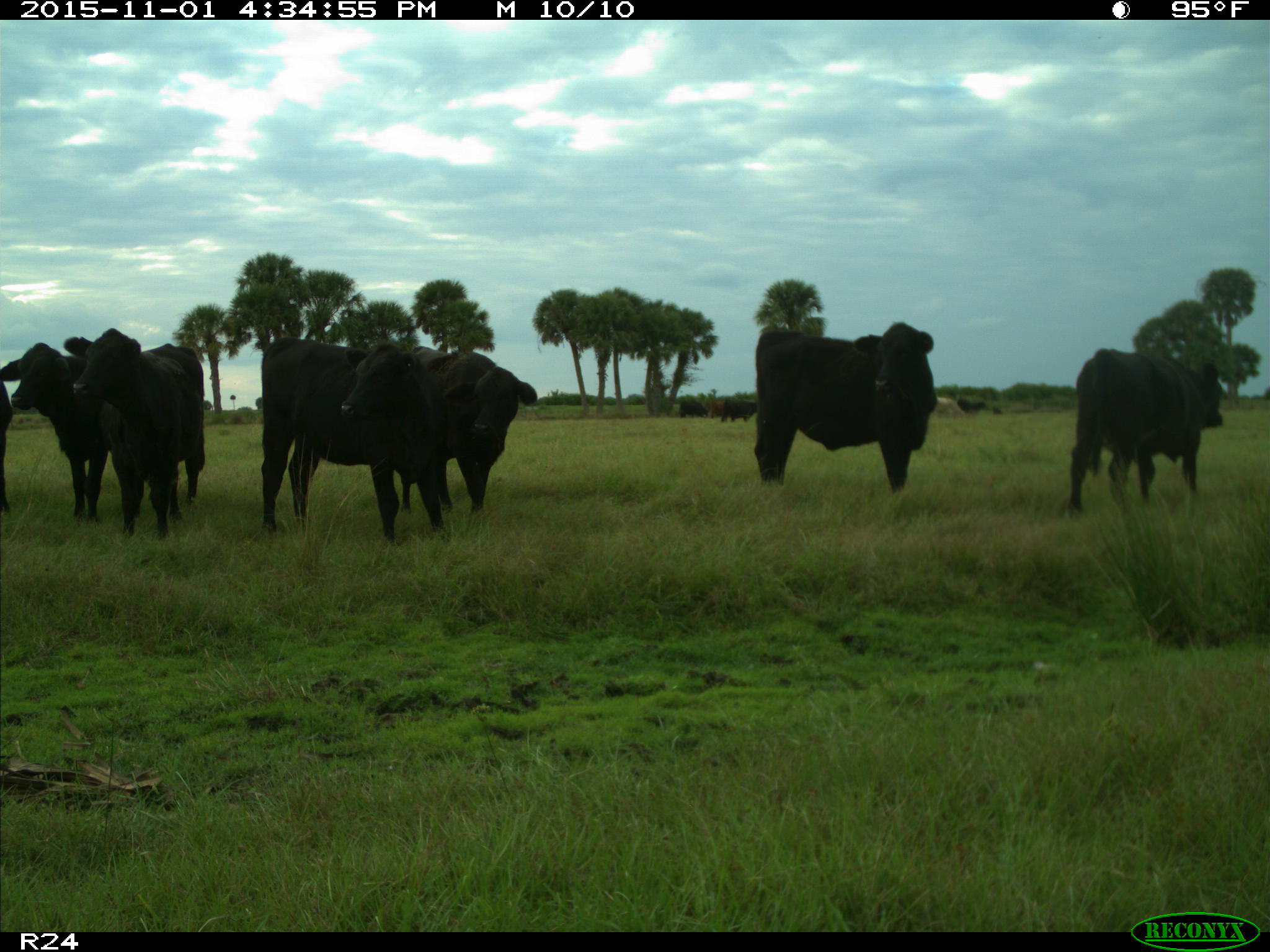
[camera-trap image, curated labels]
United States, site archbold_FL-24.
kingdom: Animalia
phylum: Chordata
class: Mammalia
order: Artiodactyla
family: Bovidae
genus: Bos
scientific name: Bos taurus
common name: domestic cow